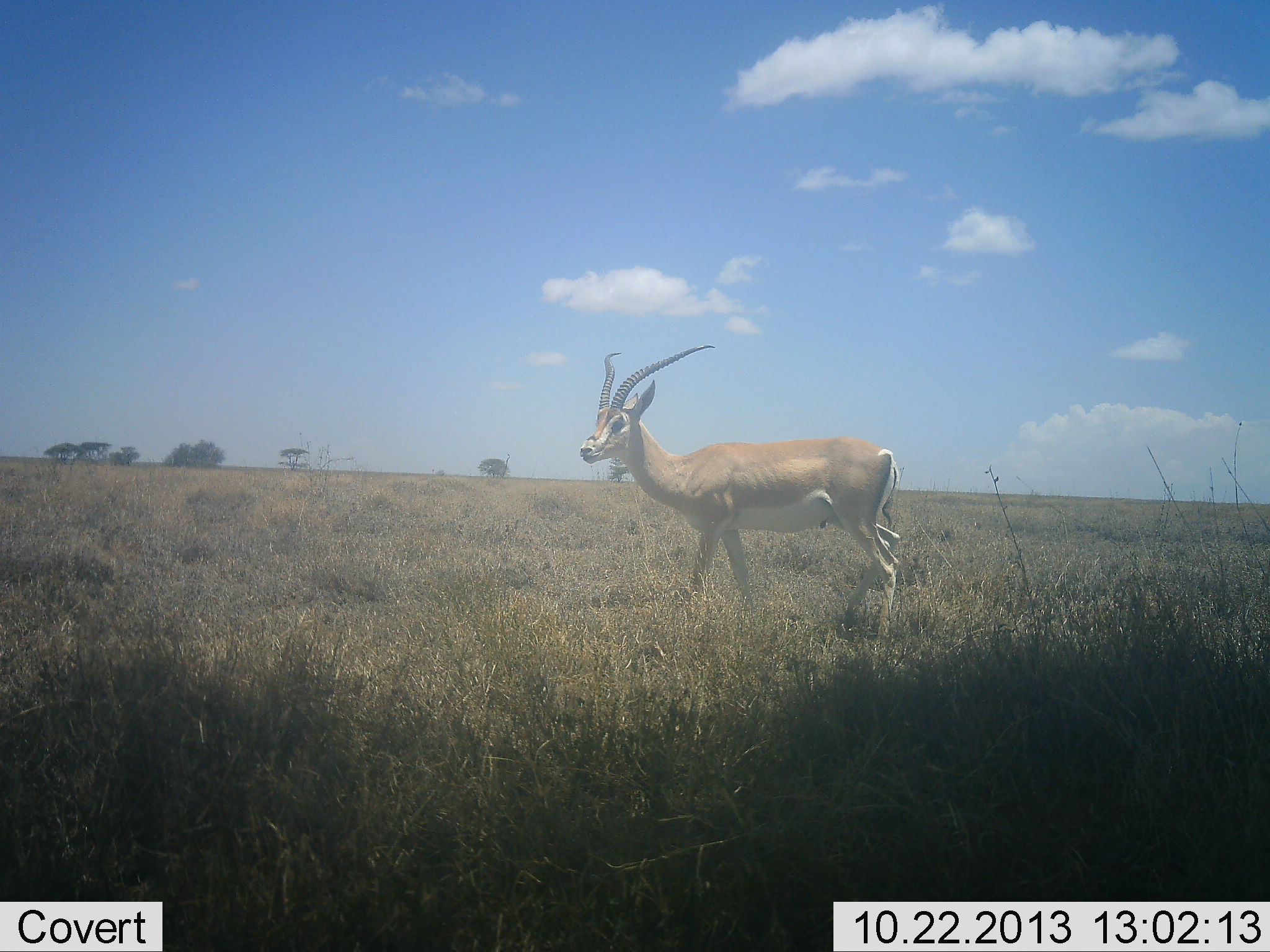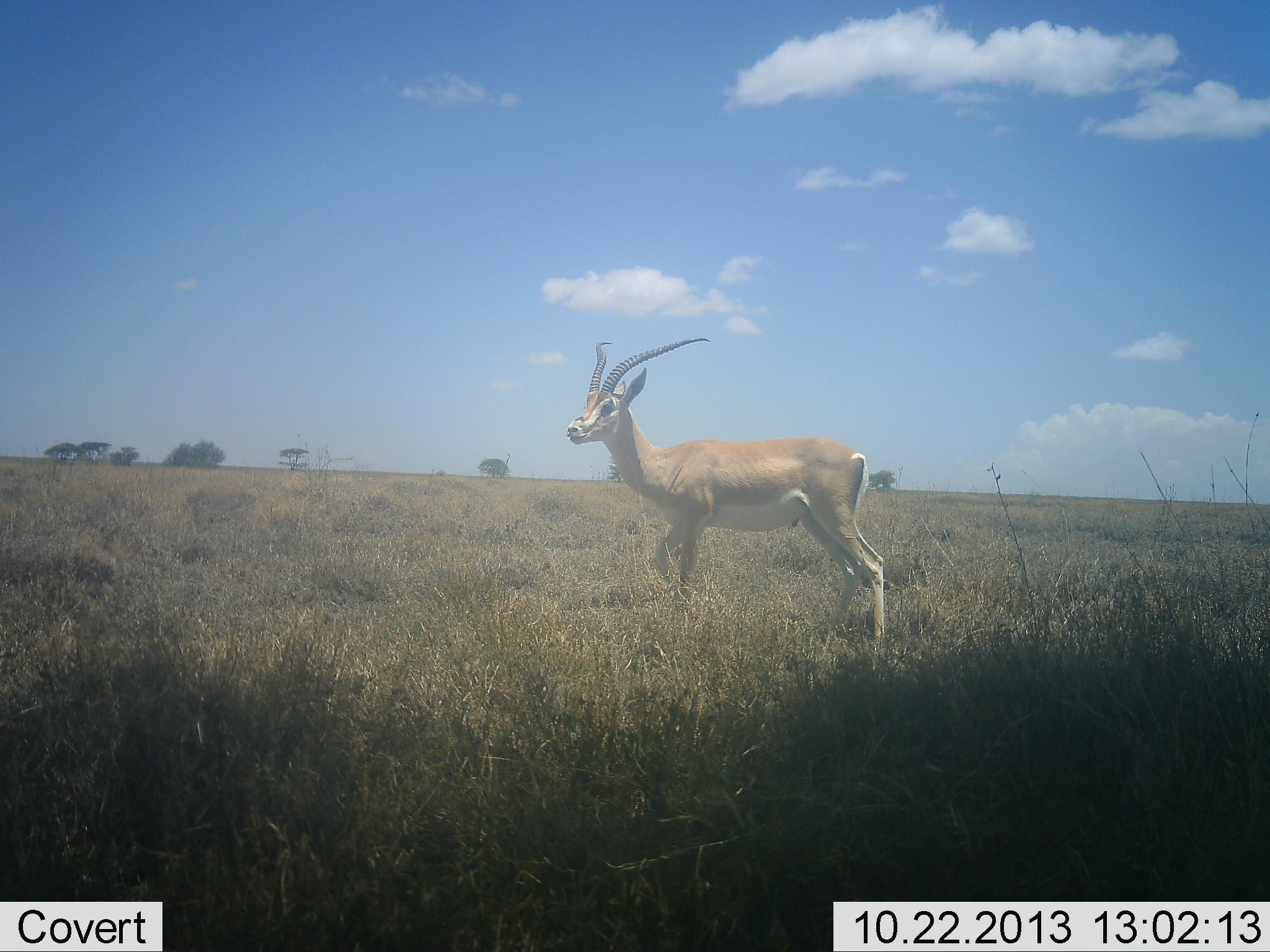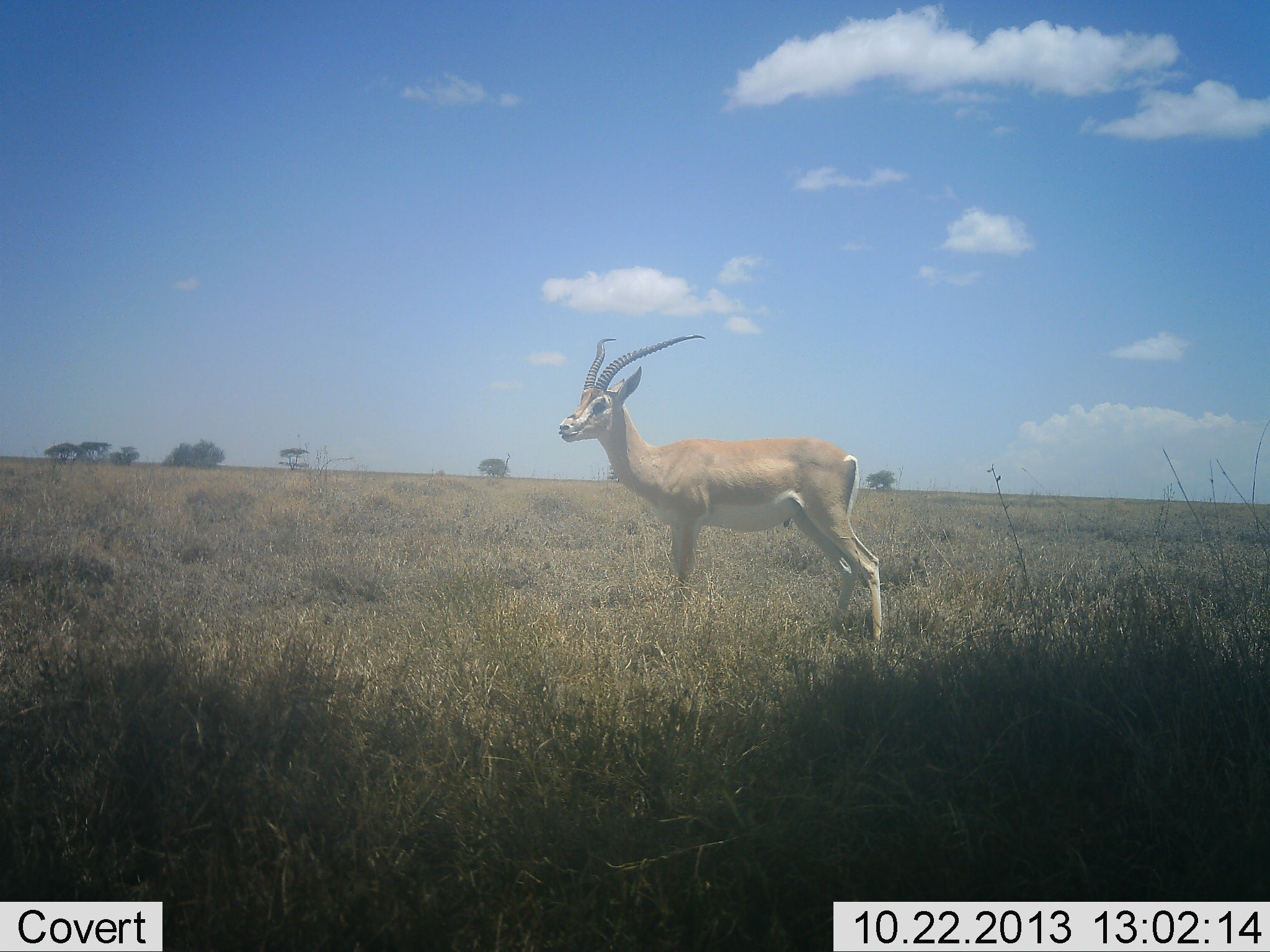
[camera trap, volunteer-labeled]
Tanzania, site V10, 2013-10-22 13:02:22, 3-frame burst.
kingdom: Animalia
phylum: Chordata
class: Mammalia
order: Artiodactyla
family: Bovidae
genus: Nanger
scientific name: Nanger granti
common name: grant's gazelle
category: gazellegrants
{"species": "gazellegrants (grant's gazelle) (Nanger granti)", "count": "1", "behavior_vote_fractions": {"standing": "79%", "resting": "0%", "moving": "21%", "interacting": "0%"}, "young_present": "0%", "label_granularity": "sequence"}